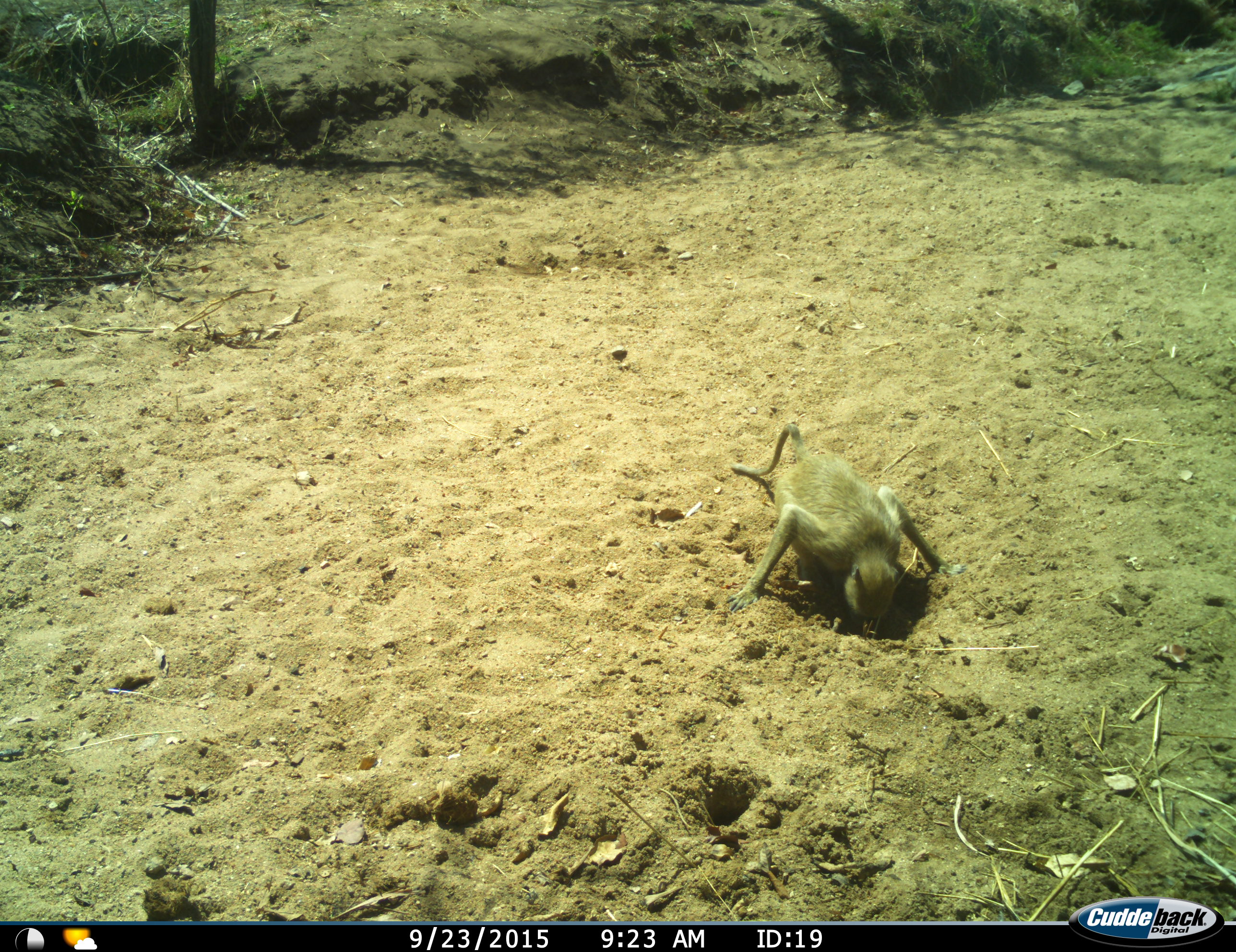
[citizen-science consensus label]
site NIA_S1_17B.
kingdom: Animalia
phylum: Chordata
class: Mammalia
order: Primates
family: Cercopithecidae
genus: Papio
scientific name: Papio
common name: baboon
Baboon (Papio), count 1. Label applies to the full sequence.